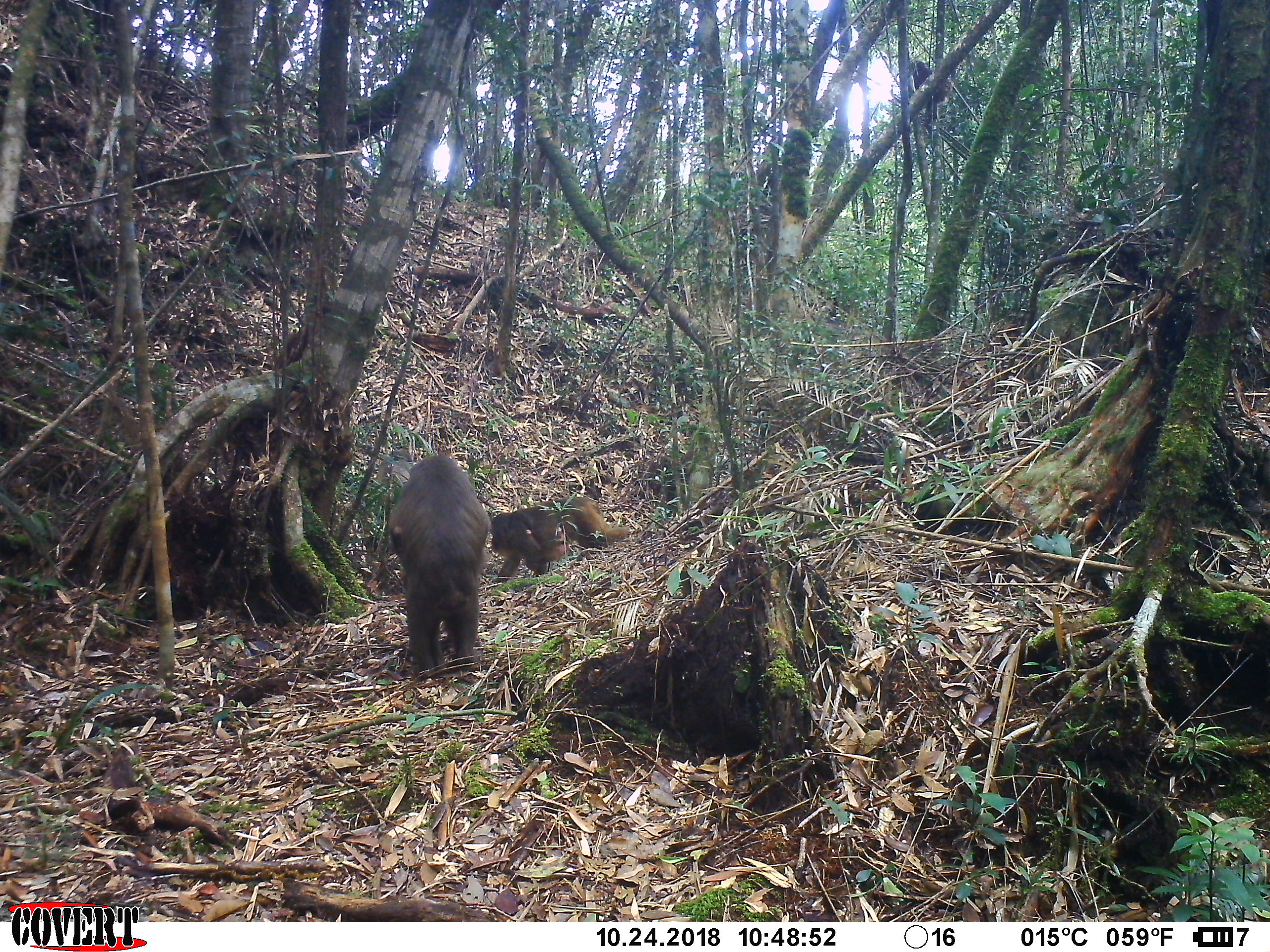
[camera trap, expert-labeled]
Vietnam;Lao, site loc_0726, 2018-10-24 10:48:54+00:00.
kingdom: Animalia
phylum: Chordata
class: Mammalia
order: Primates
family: Cercopithecidae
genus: Macaca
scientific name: Macaca arctoides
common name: stump-tailed macaque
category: stump tailed macaque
Stump tailed macaque (stump-tailed macaque) (Macaca arctoides). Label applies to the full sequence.